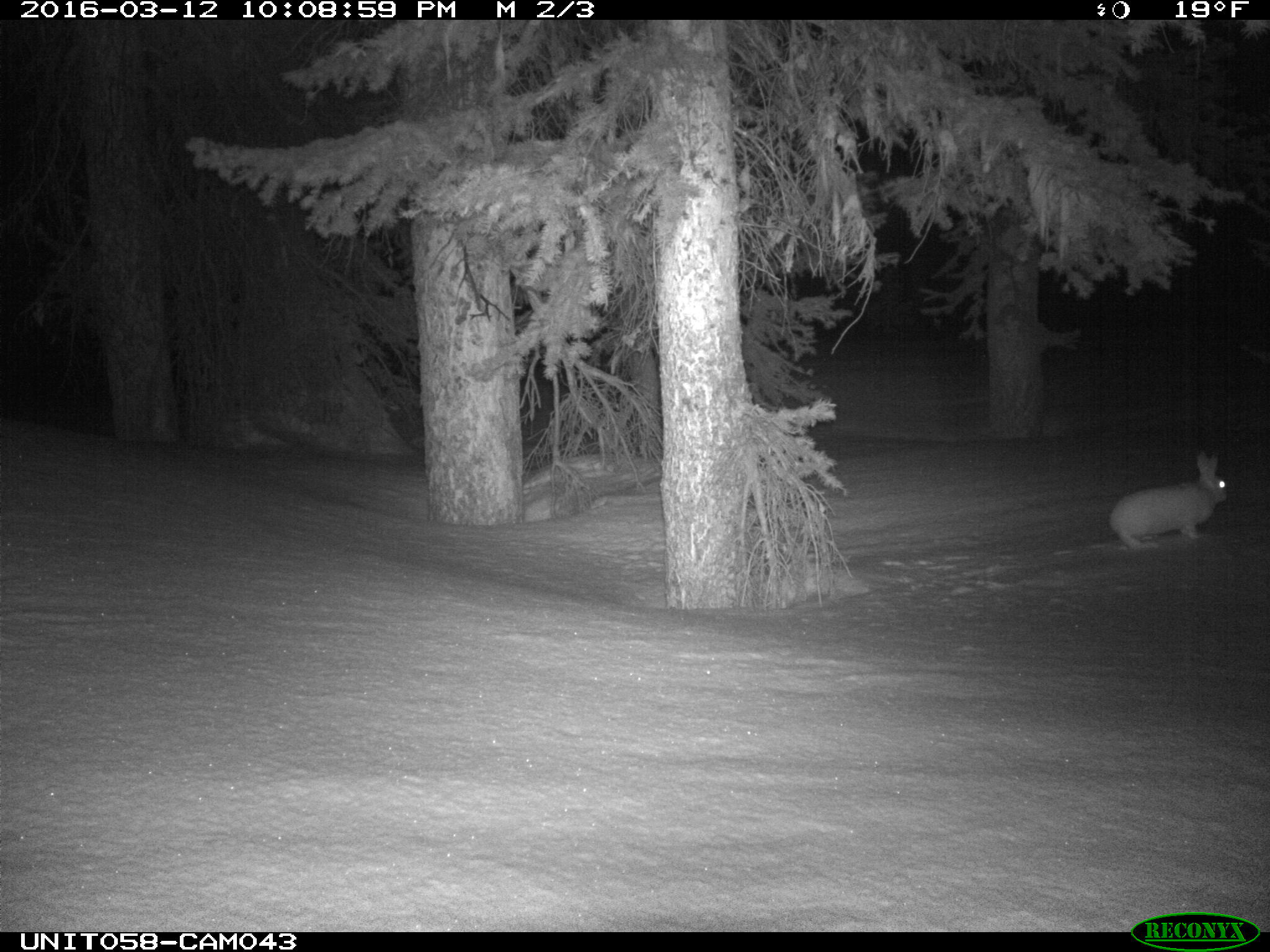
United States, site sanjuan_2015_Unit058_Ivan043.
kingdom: Animalia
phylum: Chordata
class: Mammalia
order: Lagomorpha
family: Leporidae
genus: Lepus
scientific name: Lepus americanus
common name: snowshoe hare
Lepus americanus (snowshoe hare).